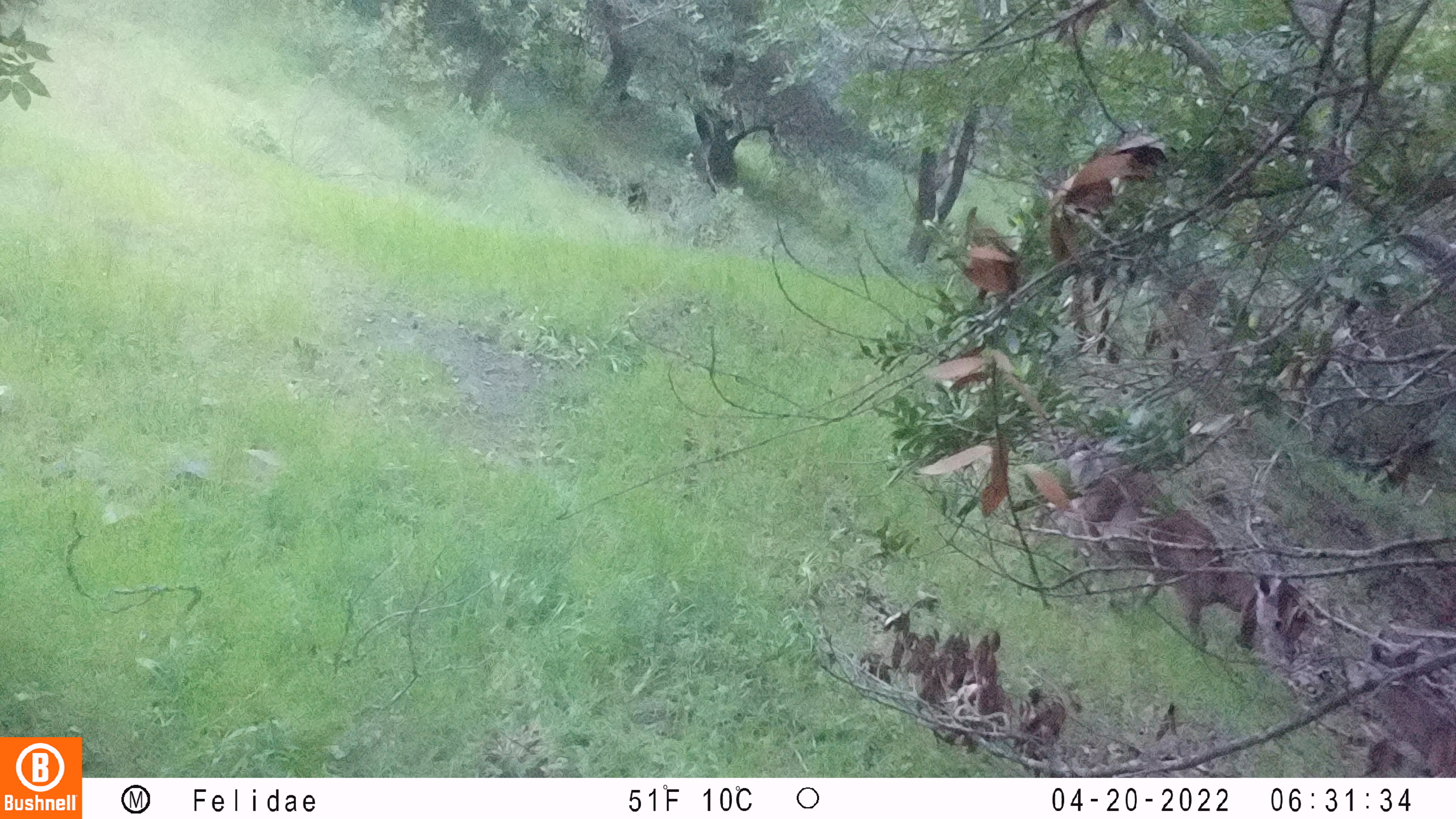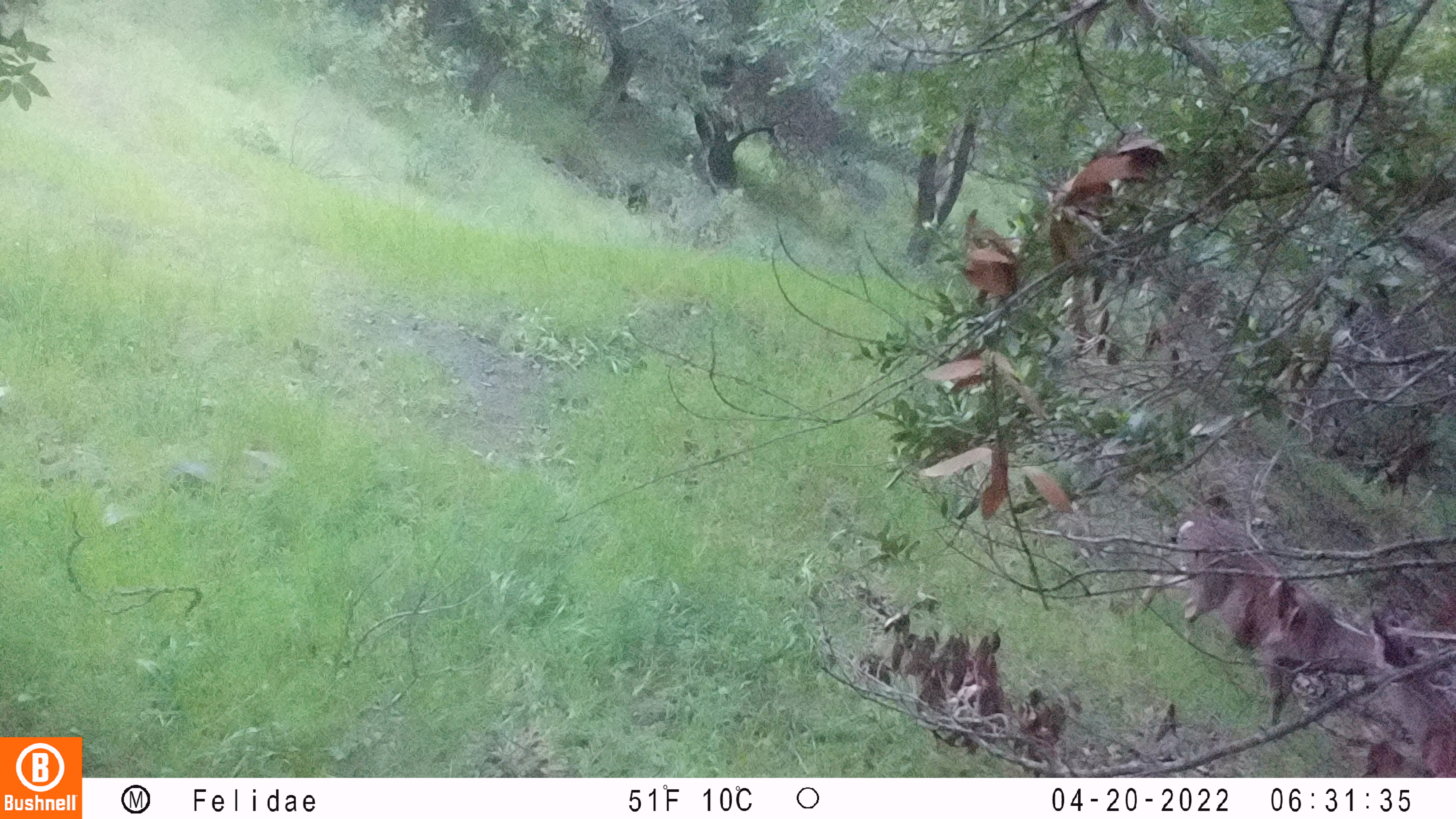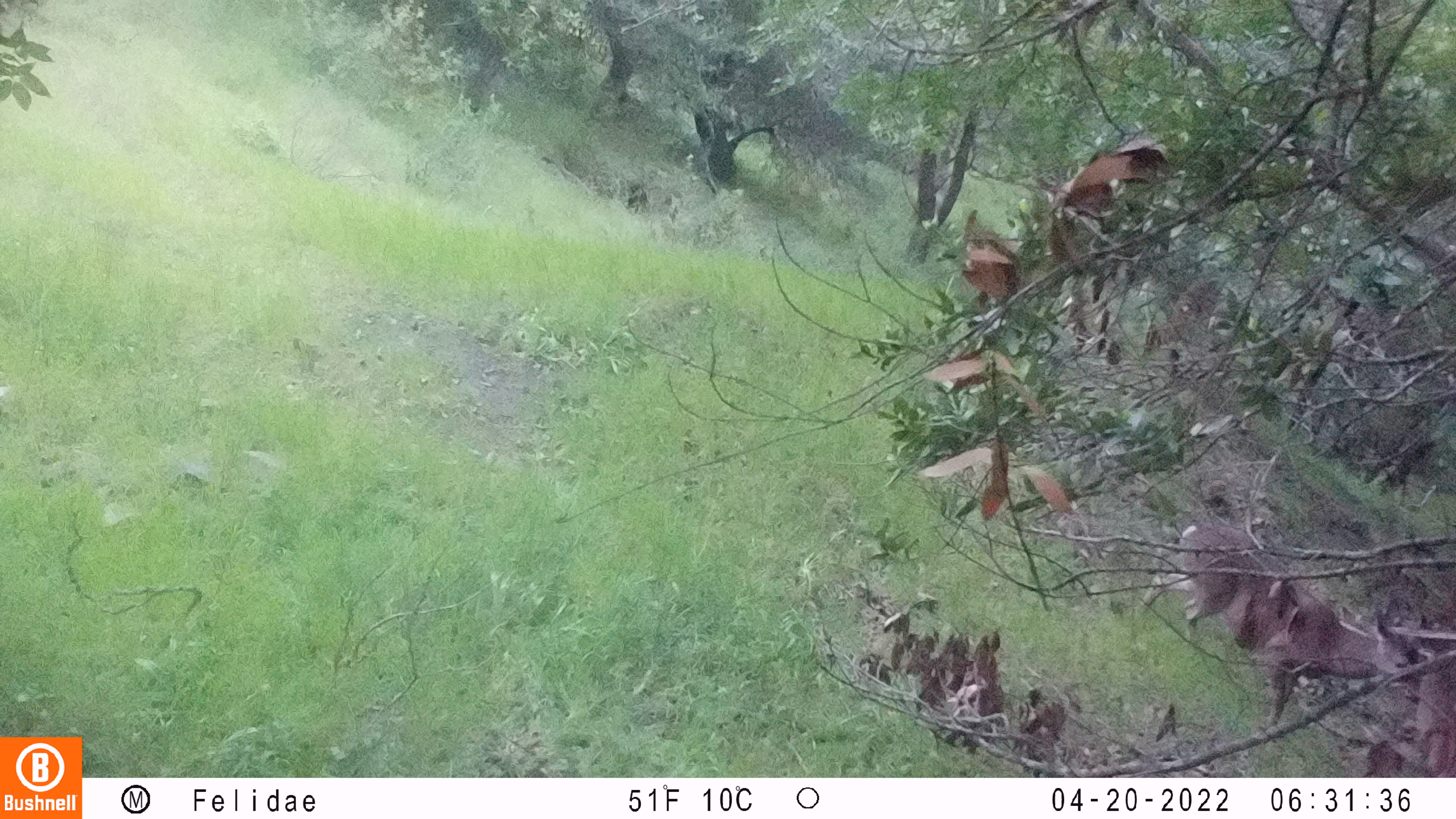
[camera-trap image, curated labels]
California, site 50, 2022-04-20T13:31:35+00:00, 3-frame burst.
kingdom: Animalia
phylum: Chordata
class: Mammalia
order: Artiodactyla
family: Cervidae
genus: Odocoileus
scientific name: Odocoileus hemionus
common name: mule deer